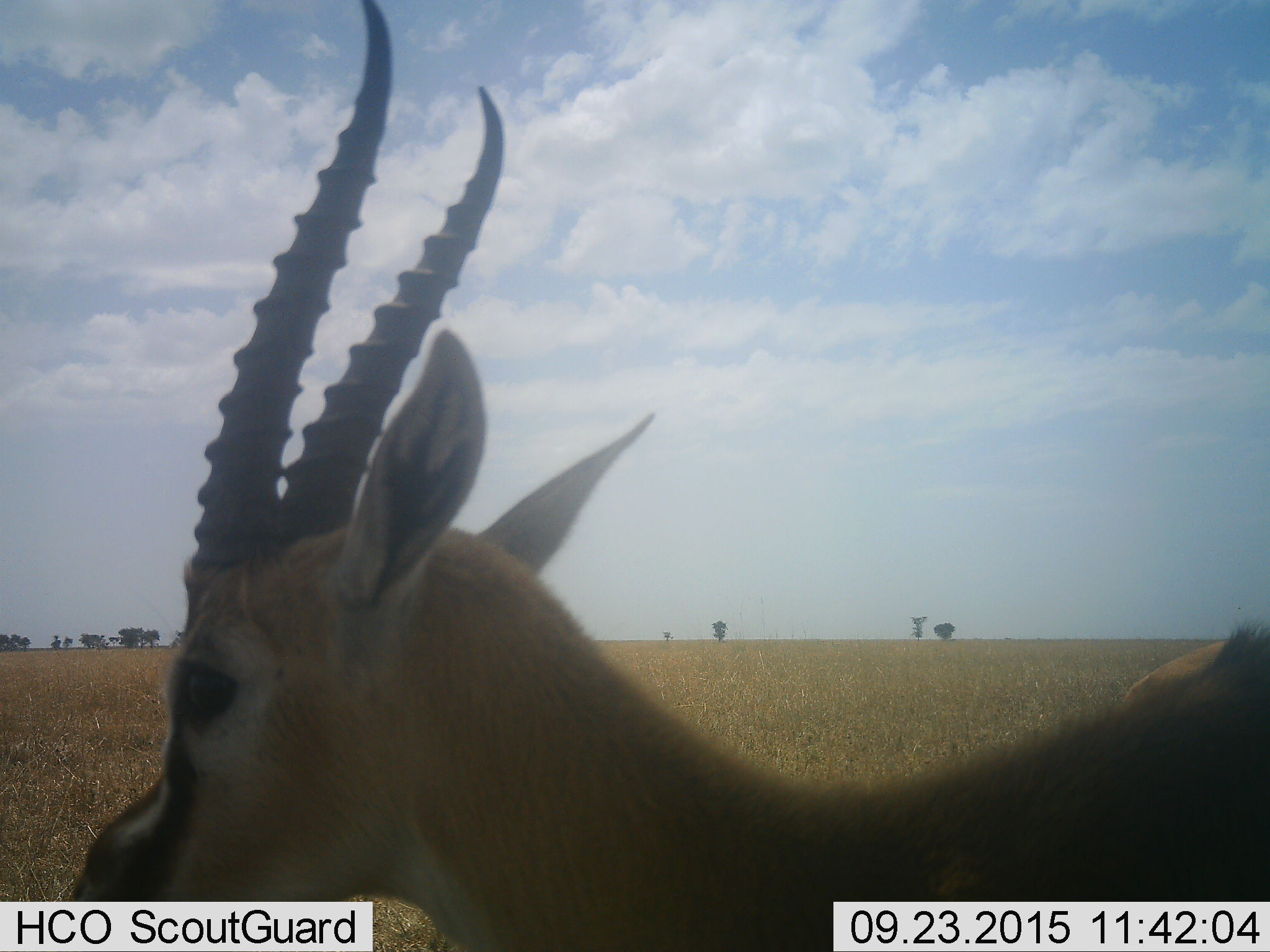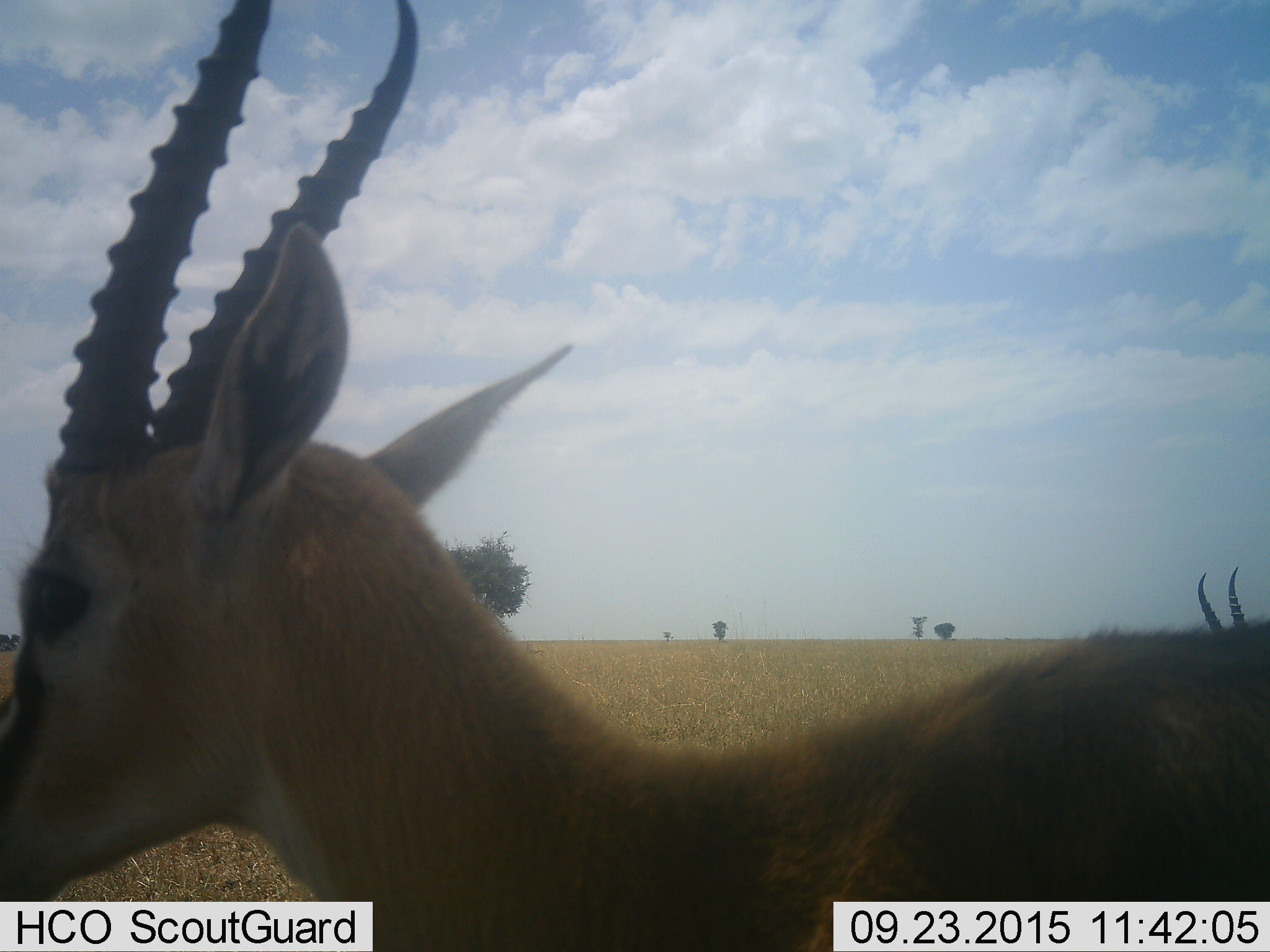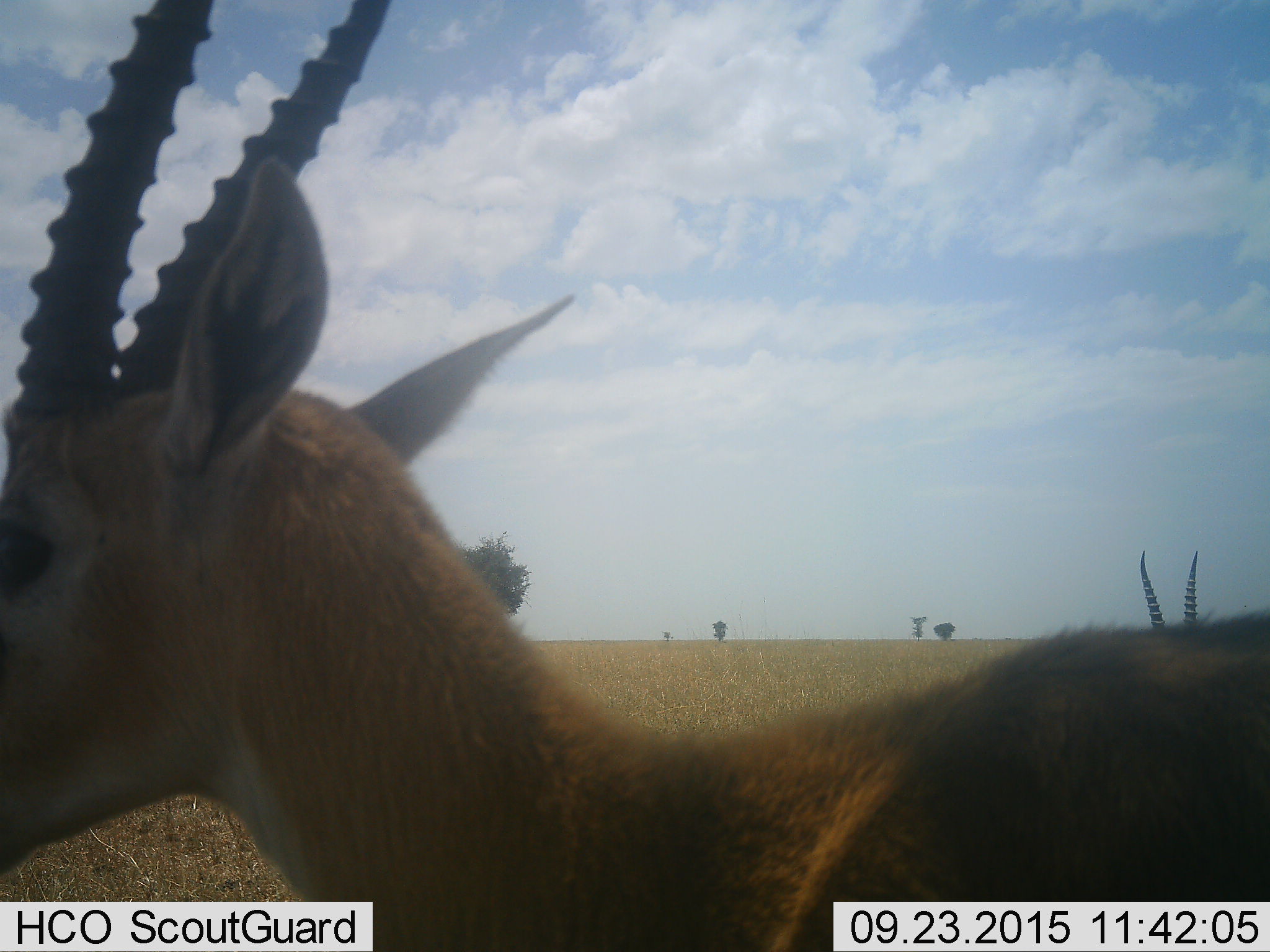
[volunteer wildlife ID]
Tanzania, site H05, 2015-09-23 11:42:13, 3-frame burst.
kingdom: Animalia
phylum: Chordata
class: Mammalia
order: Artiodactyla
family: Bovidae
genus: Eudorcas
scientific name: Eudorcas thomsonii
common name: thomson's gazelle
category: gazellethomsons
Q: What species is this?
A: Gazellethomsons (thomson's gazelle) (Eudorcas thomsonii).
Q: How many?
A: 2.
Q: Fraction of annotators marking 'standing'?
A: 88%.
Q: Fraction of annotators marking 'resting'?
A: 0%.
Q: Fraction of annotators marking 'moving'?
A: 12%.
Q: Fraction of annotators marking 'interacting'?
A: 0%.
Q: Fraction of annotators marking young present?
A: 0%.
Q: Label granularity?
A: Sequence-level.